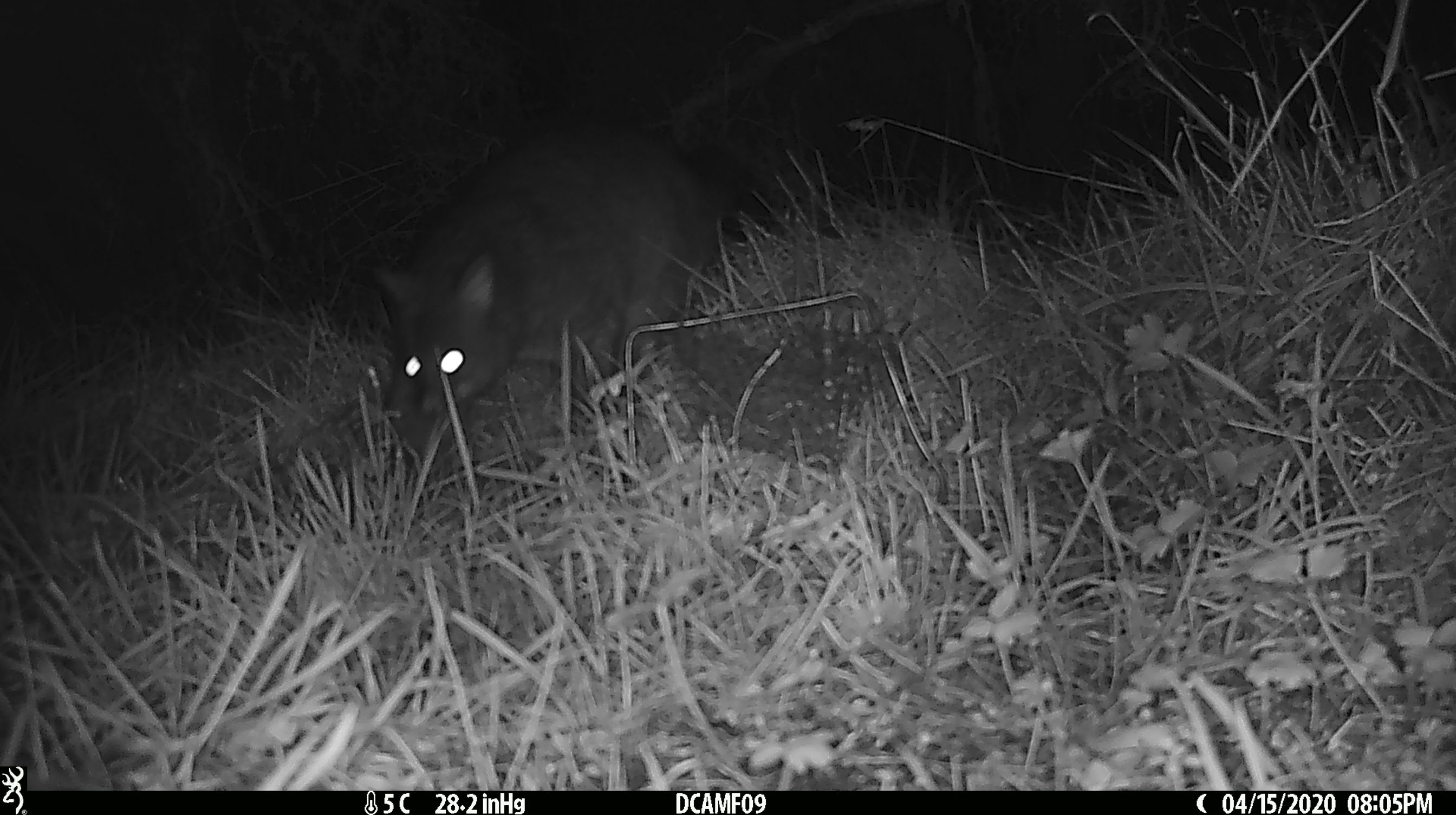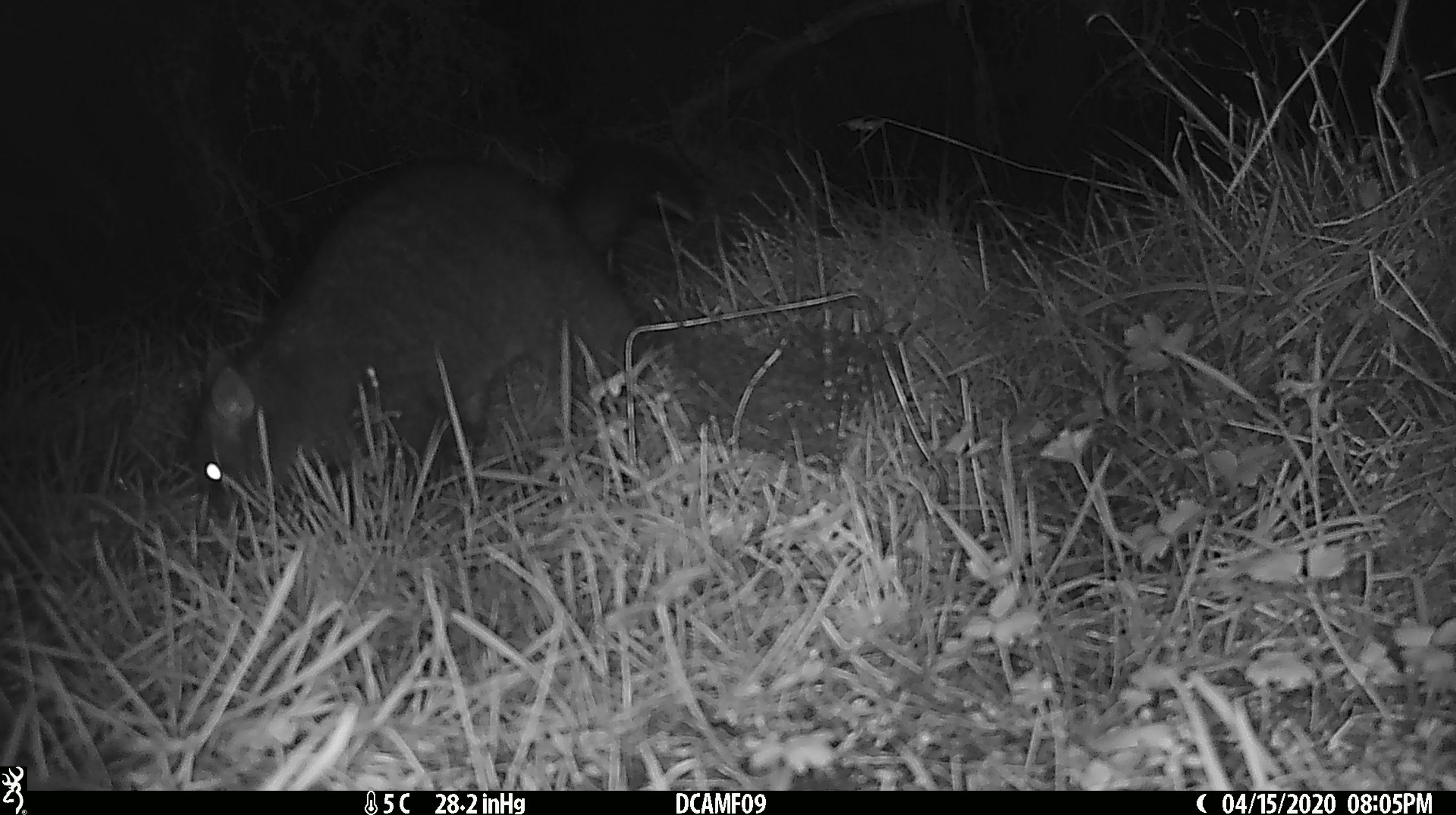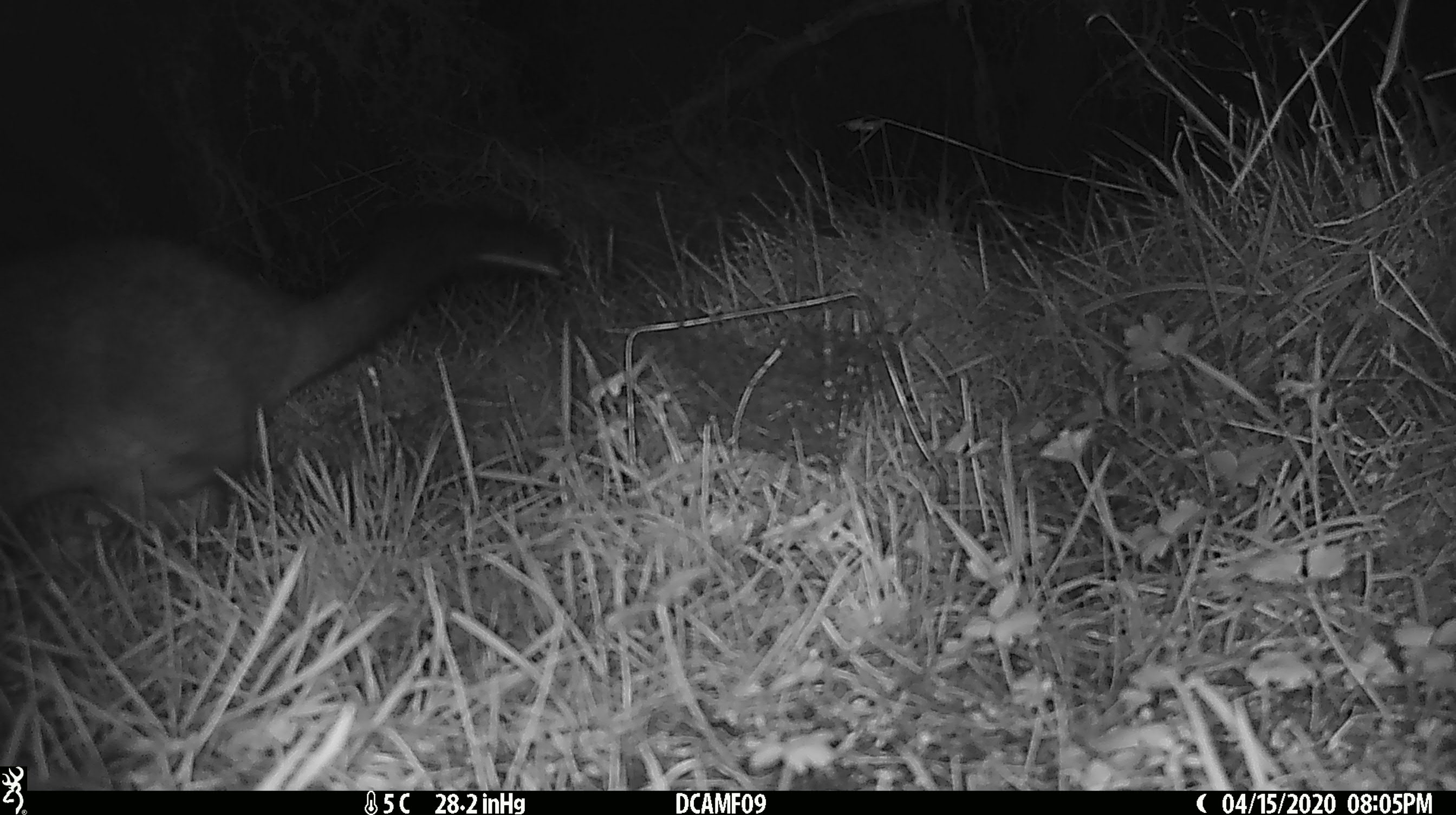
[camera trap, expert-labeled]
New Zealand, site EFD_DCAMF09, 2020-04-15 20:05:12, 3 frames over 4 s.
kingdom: Animalia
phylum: Chordata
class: Mammalia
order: Diprotodontia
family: Phalangeridae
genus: Trichosurus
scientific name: Trichosurus vulpecula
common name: common brushtail possum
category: possum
Possum (common brushtail possum) (Trichosurus vulpecula).